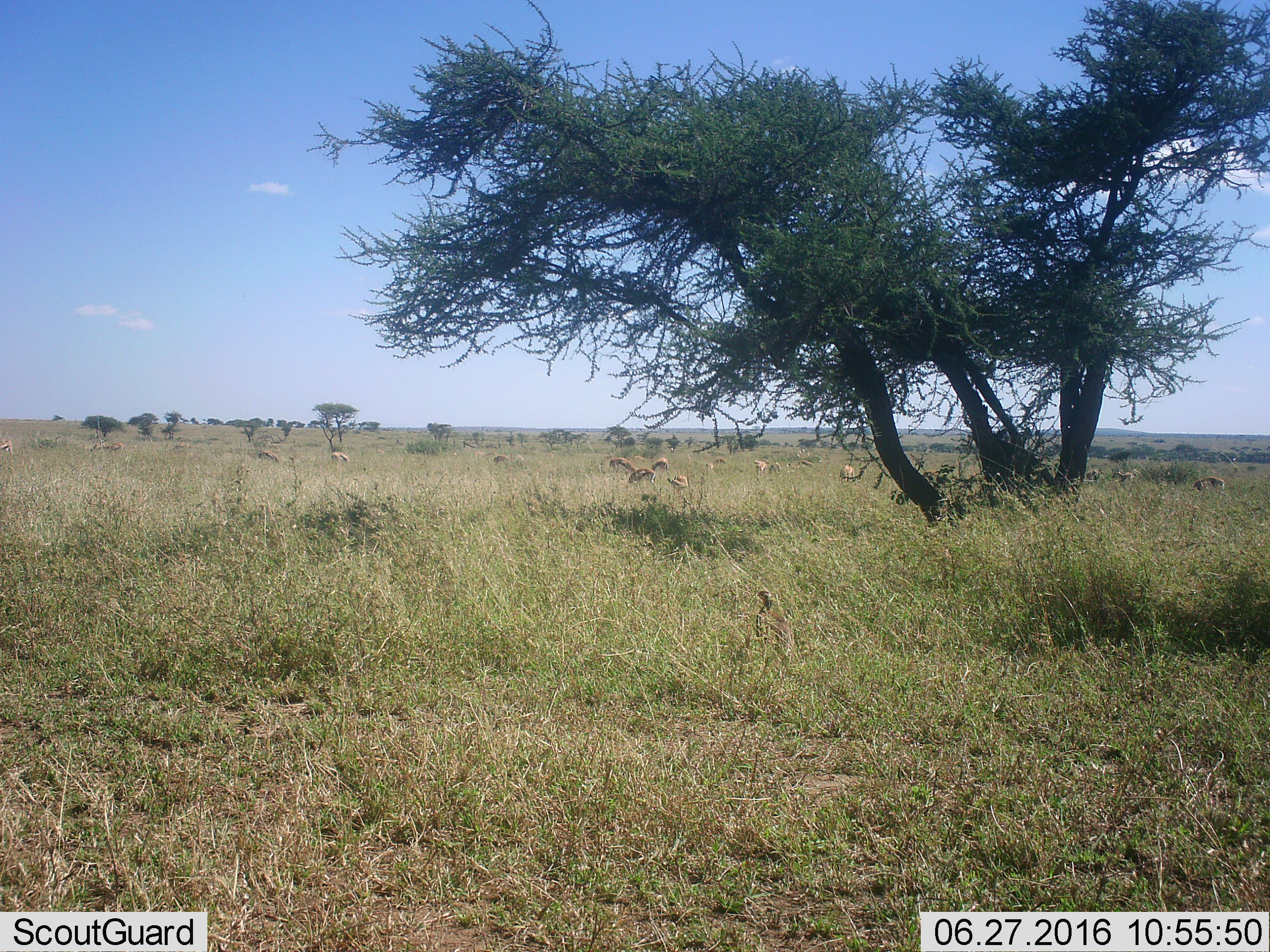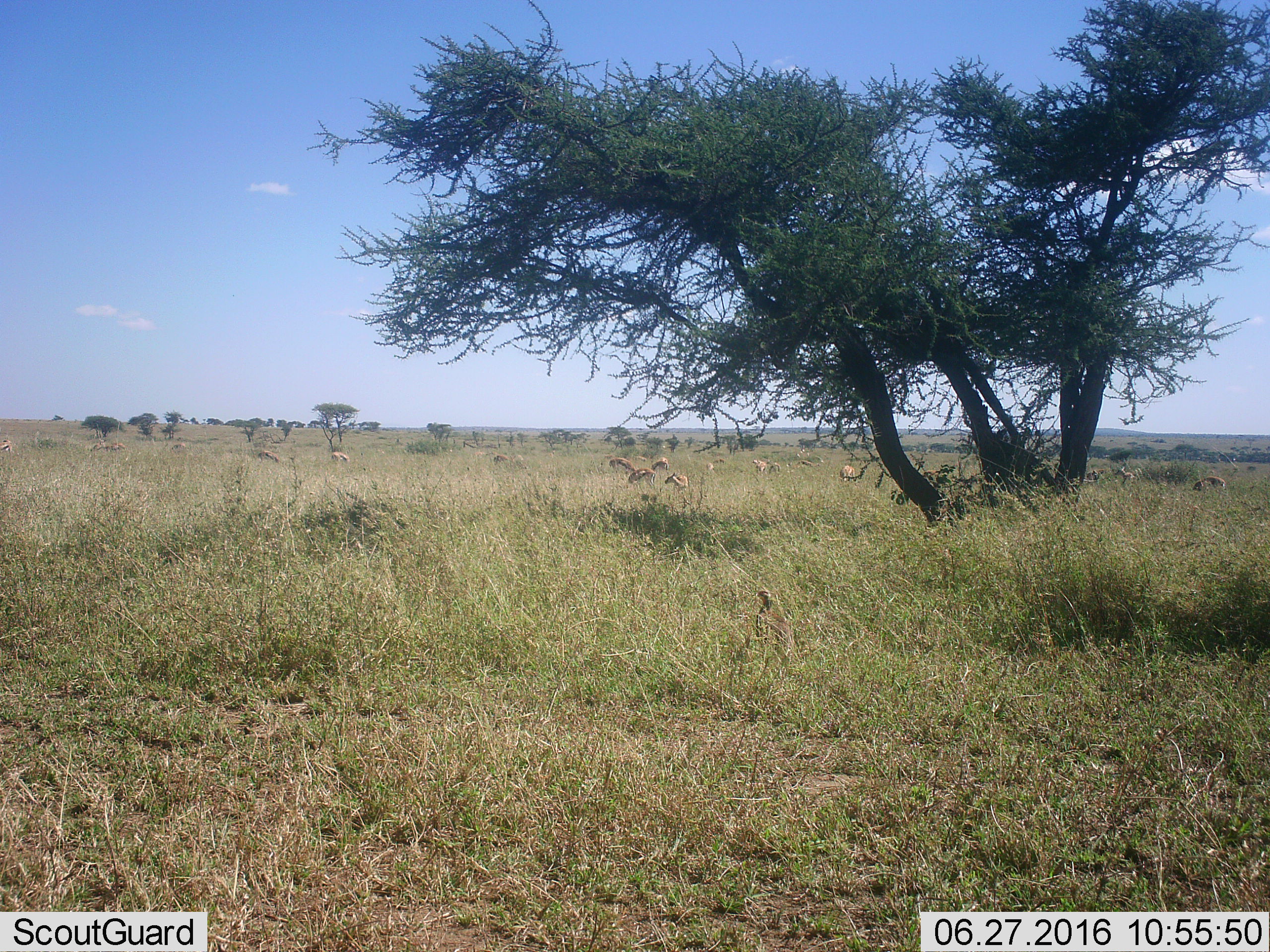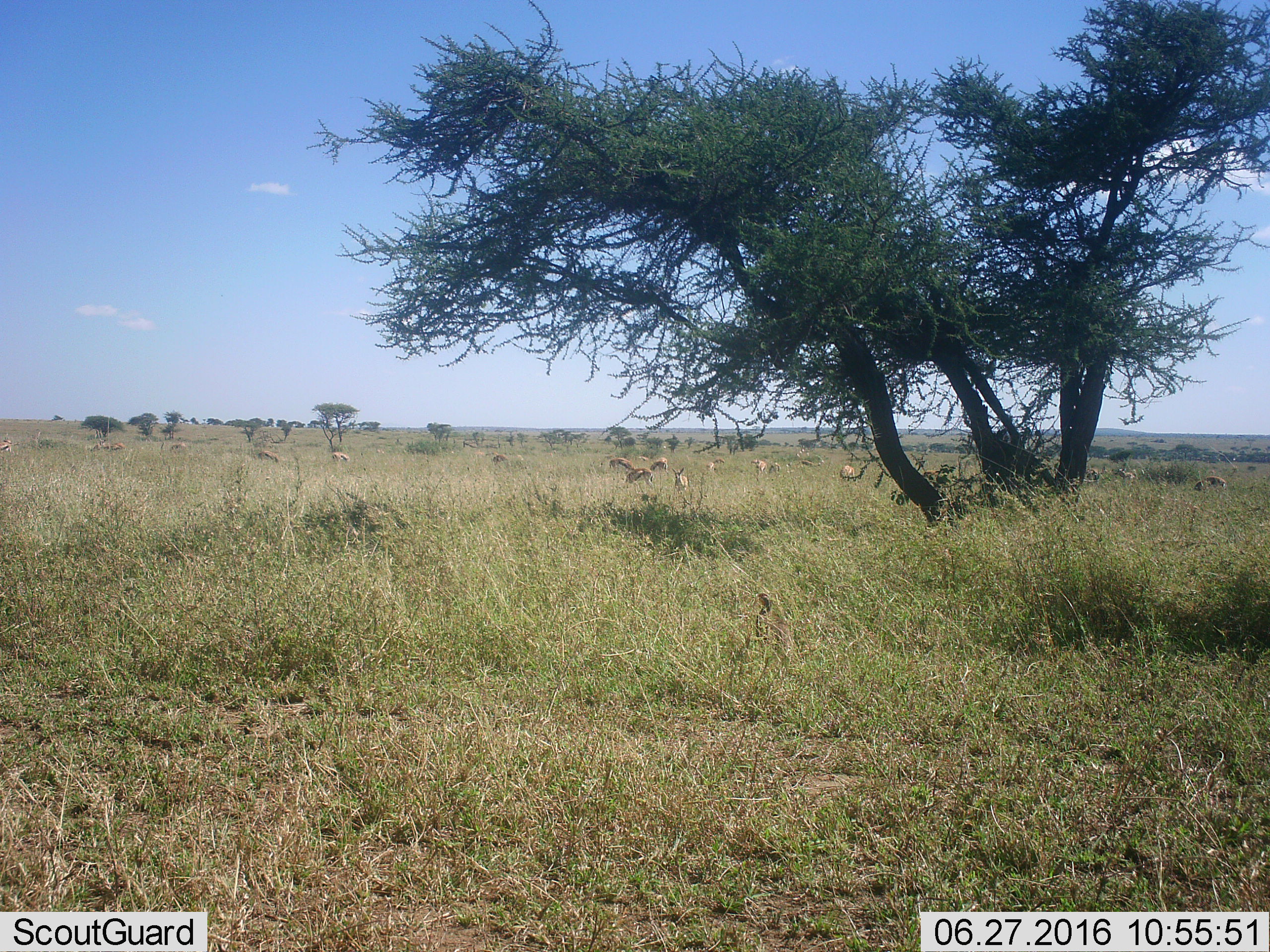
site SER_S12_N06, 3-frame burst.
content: unidentified animal